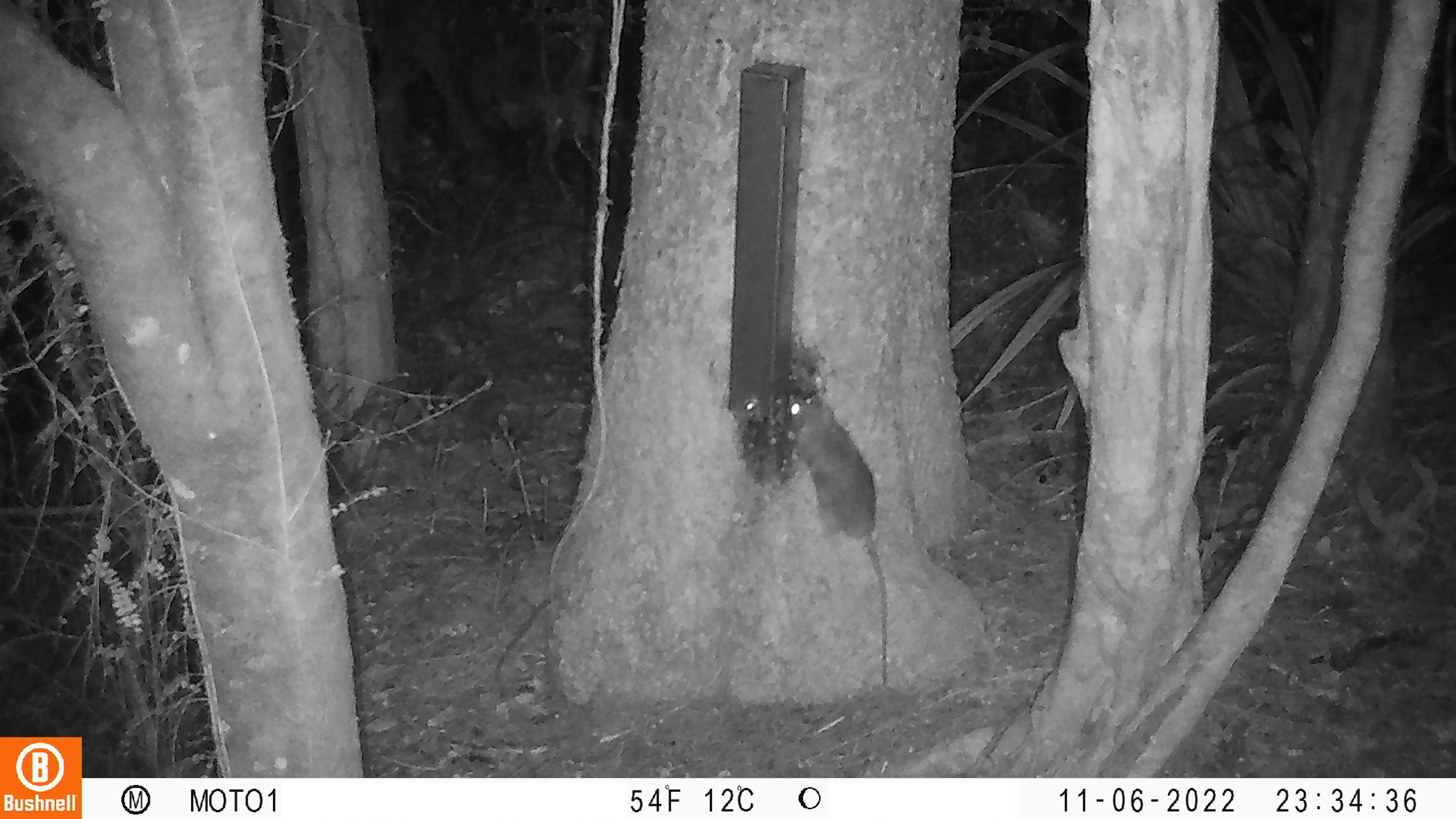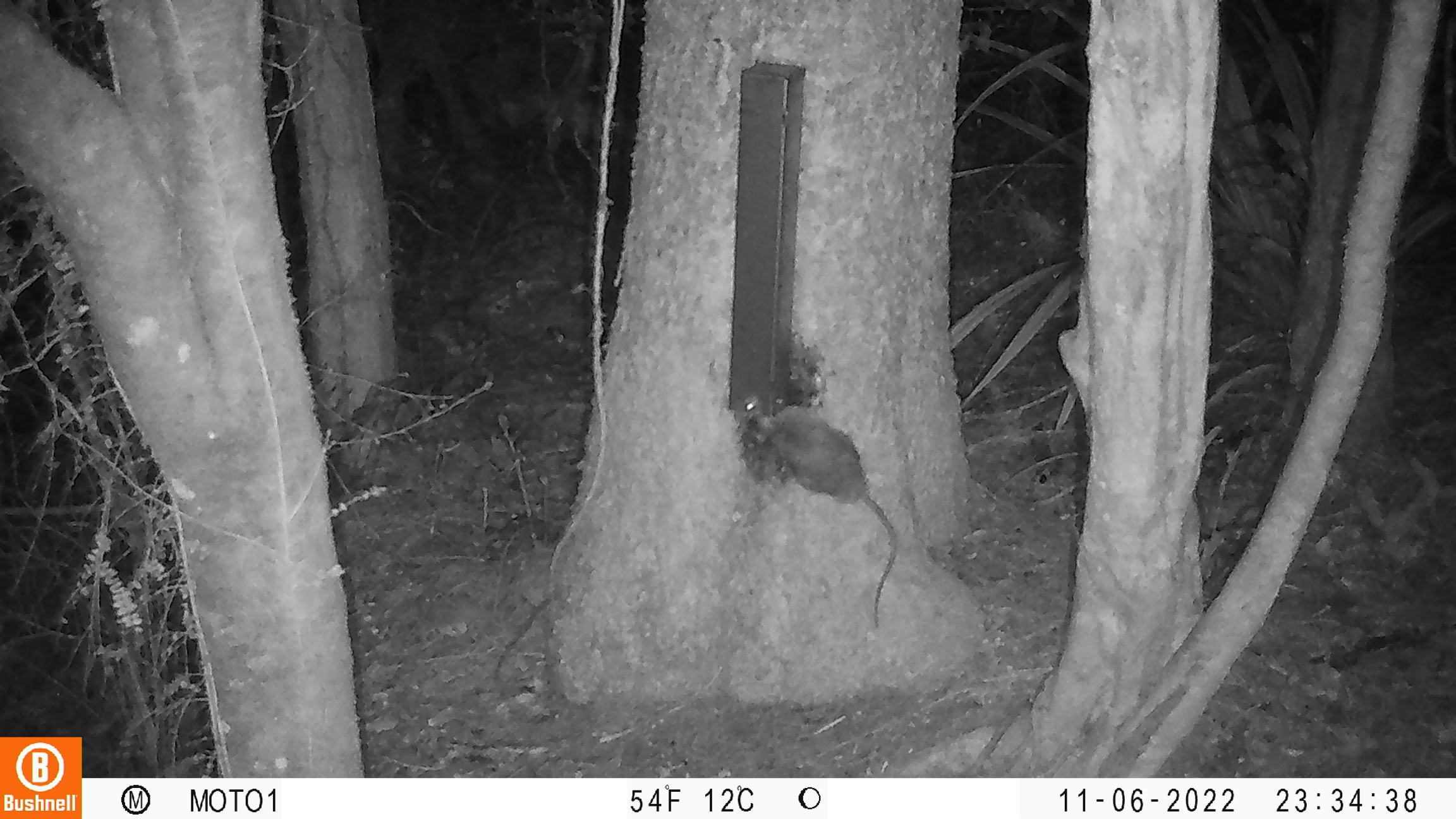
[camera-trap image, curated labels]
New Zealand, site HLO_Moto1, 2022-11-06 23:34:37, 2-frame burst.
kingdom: Animalia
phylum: Chordata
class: Mammalia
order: Rodentia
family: Muridae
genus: Rattus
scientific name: Rattus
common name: rat